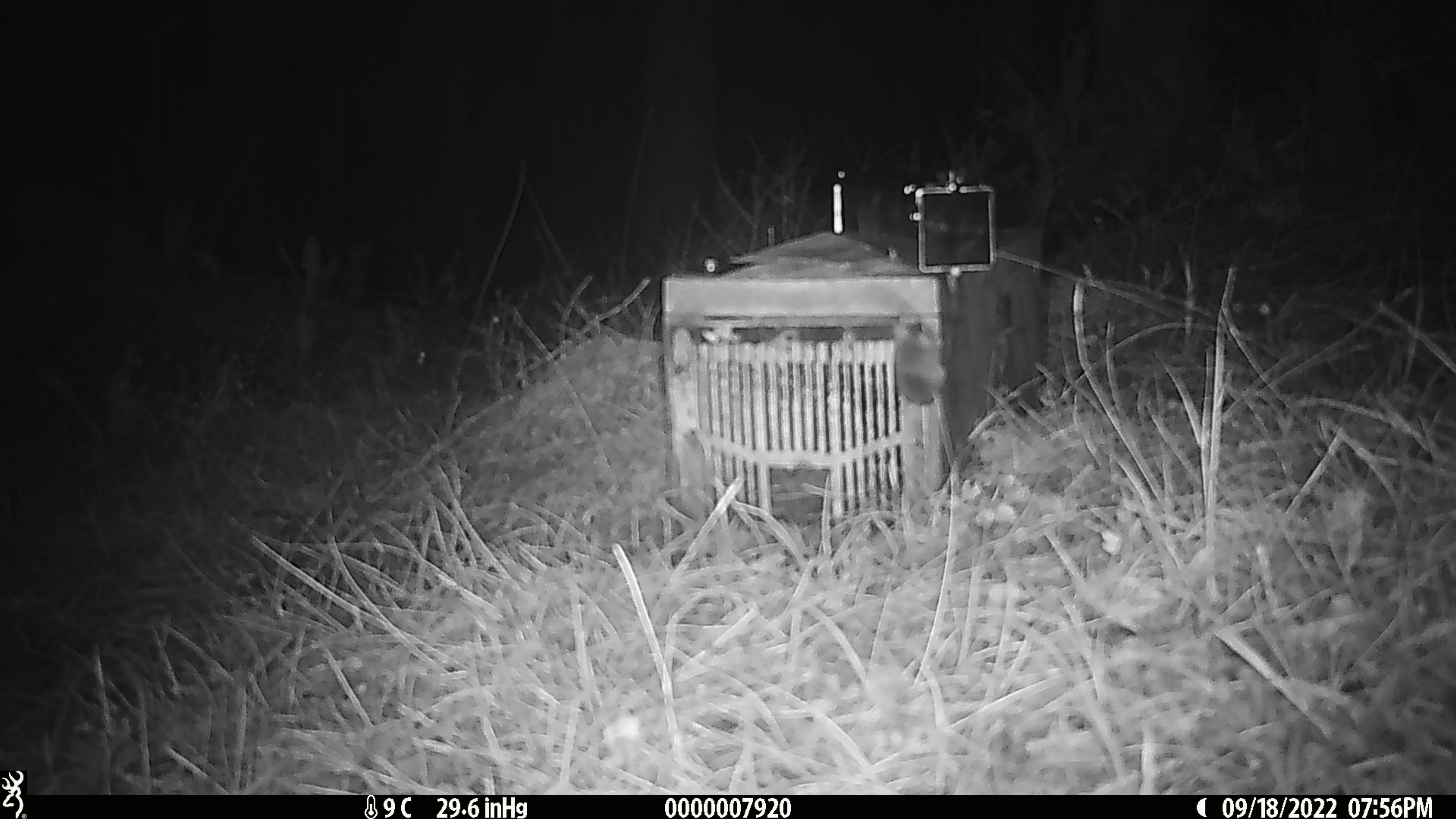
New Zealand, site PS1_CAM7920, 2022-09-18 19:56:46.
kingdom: Animalia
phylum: Chordata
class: Mammalia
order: Rodentia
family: Muridae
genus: Mus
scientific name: Mus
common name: mouse